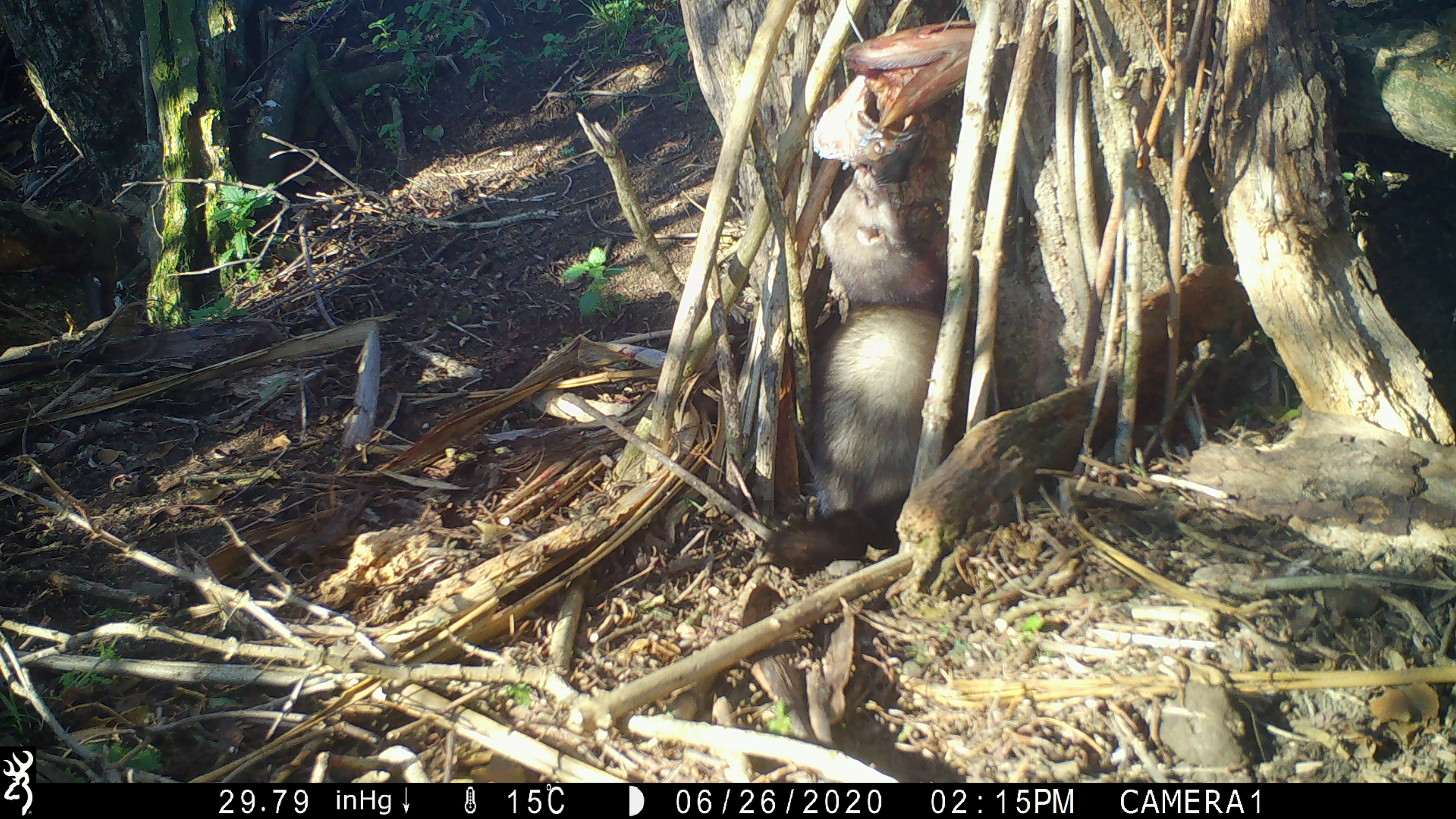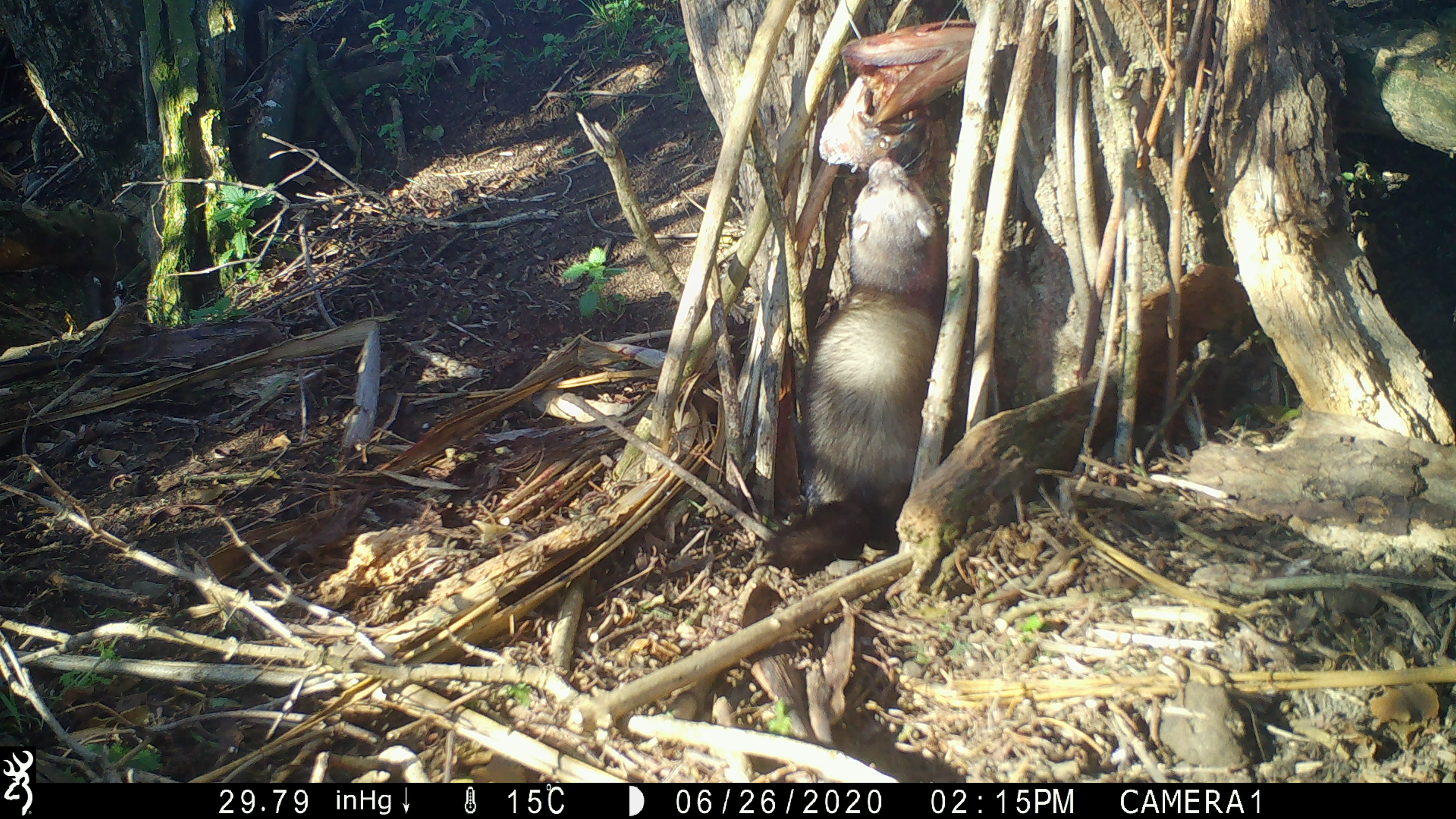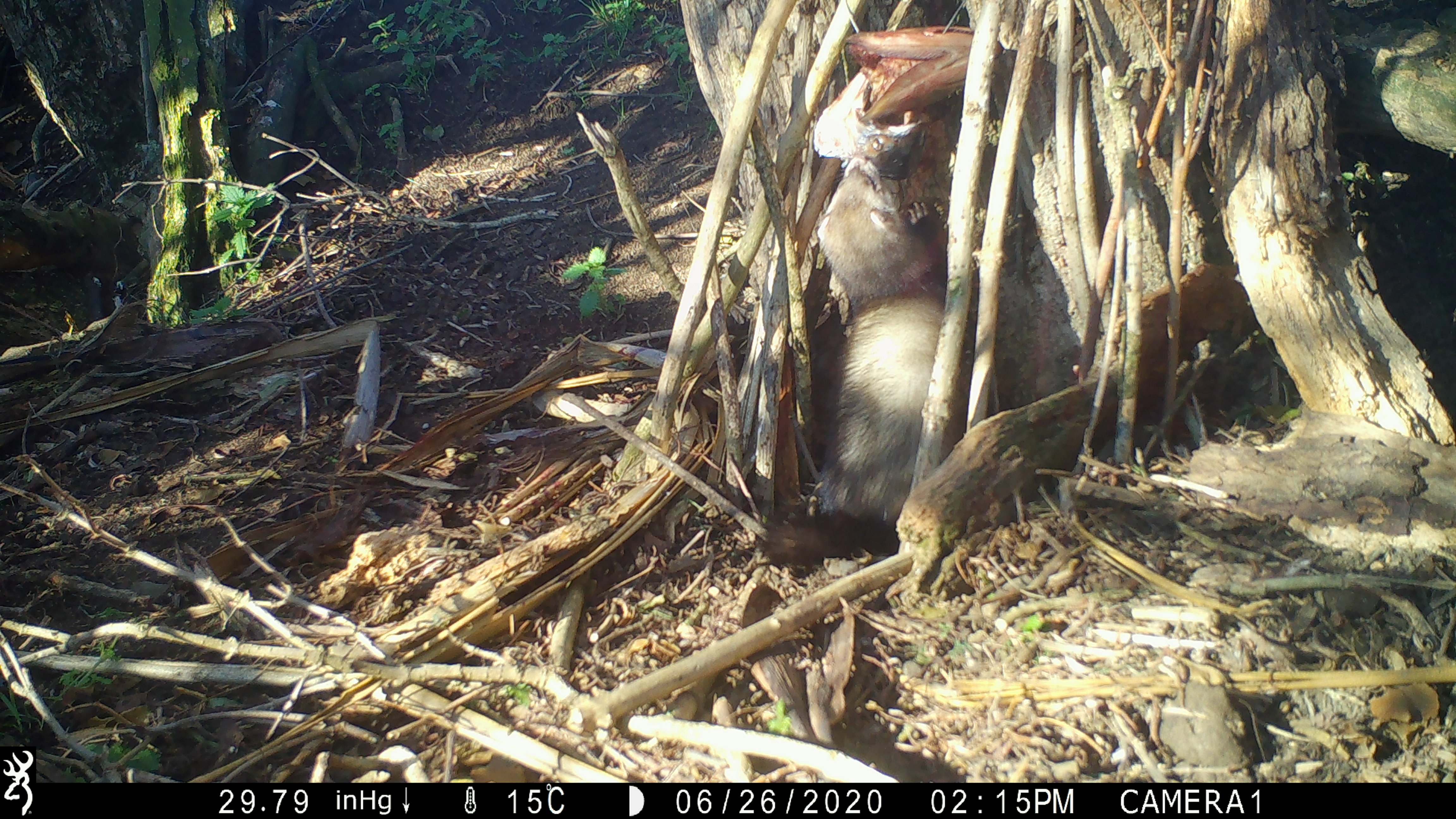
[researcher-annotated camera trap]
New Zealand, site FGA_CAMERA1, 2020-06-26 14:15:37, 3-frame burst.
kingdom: Animalia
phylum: Chordata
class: Mammalia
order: Carnivora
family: Mustelidae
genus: Mustela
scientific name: Mustela furo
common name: ferret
Ferret (Mustela furo).